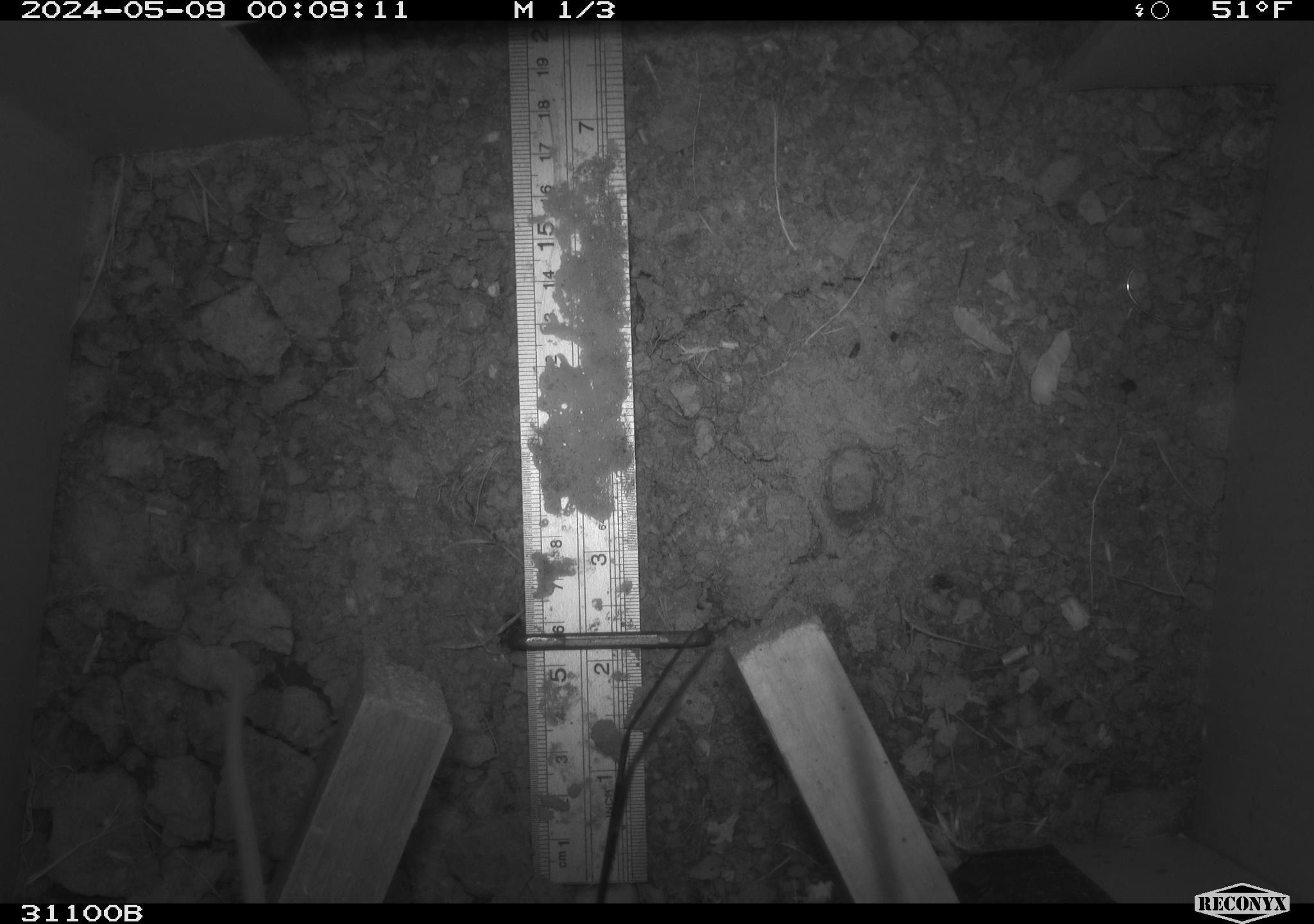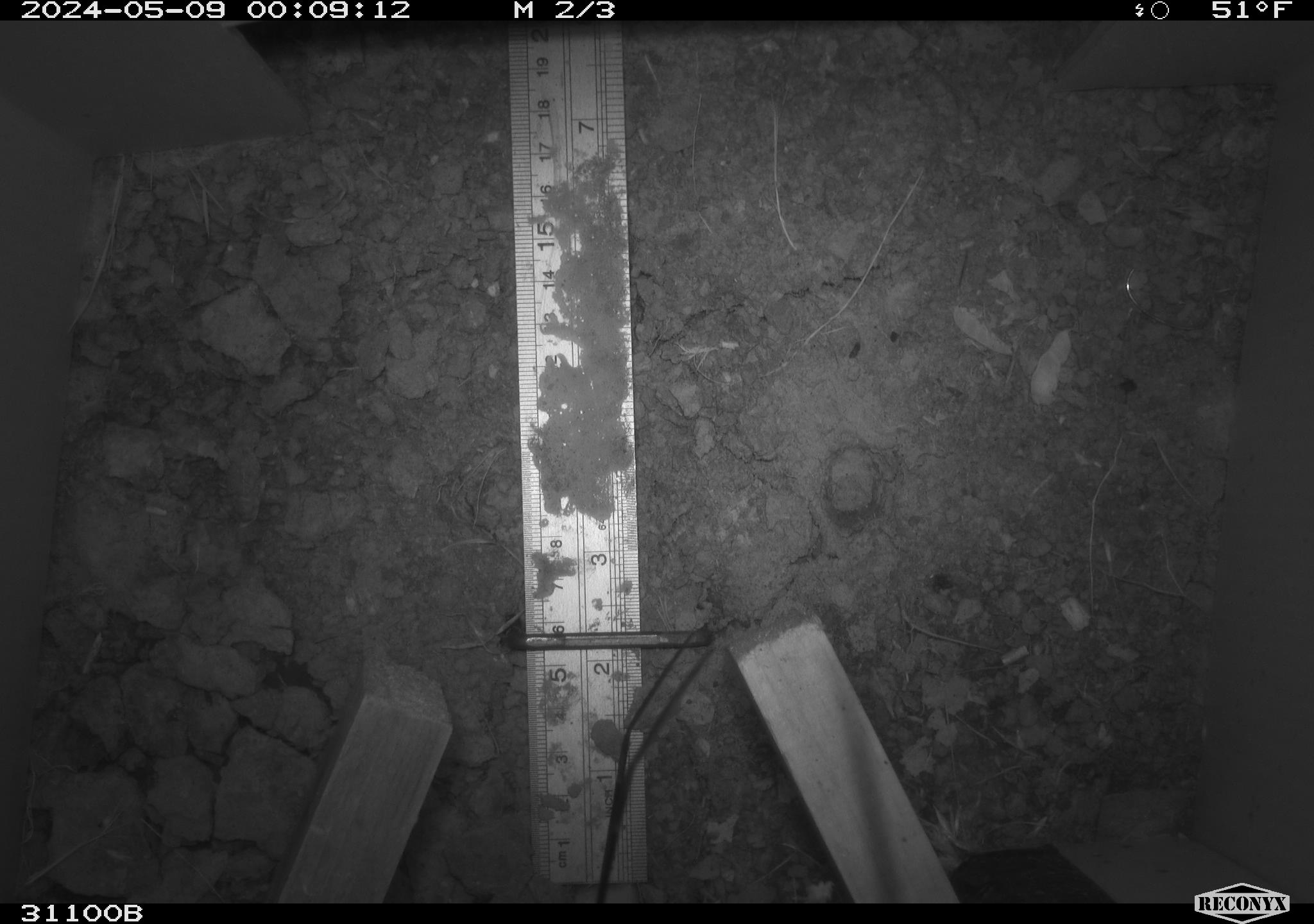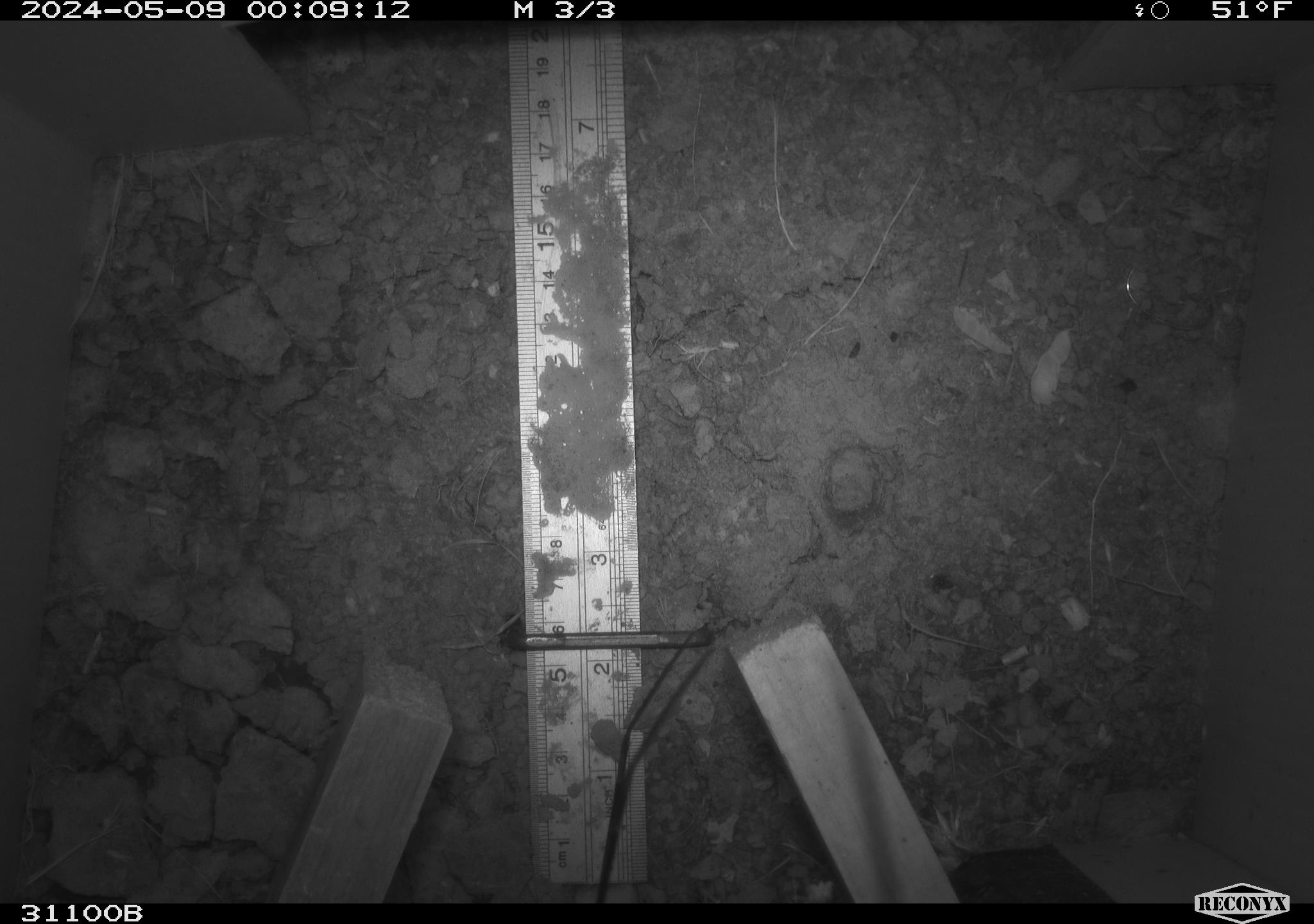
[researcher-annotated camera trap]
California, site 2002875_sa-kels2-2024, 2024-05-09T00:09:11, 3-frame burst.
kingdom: Animalia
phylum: Chordata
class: Mammalia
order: Rodentia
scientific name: Rodentia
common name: rodent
Rodent (Rodentia).